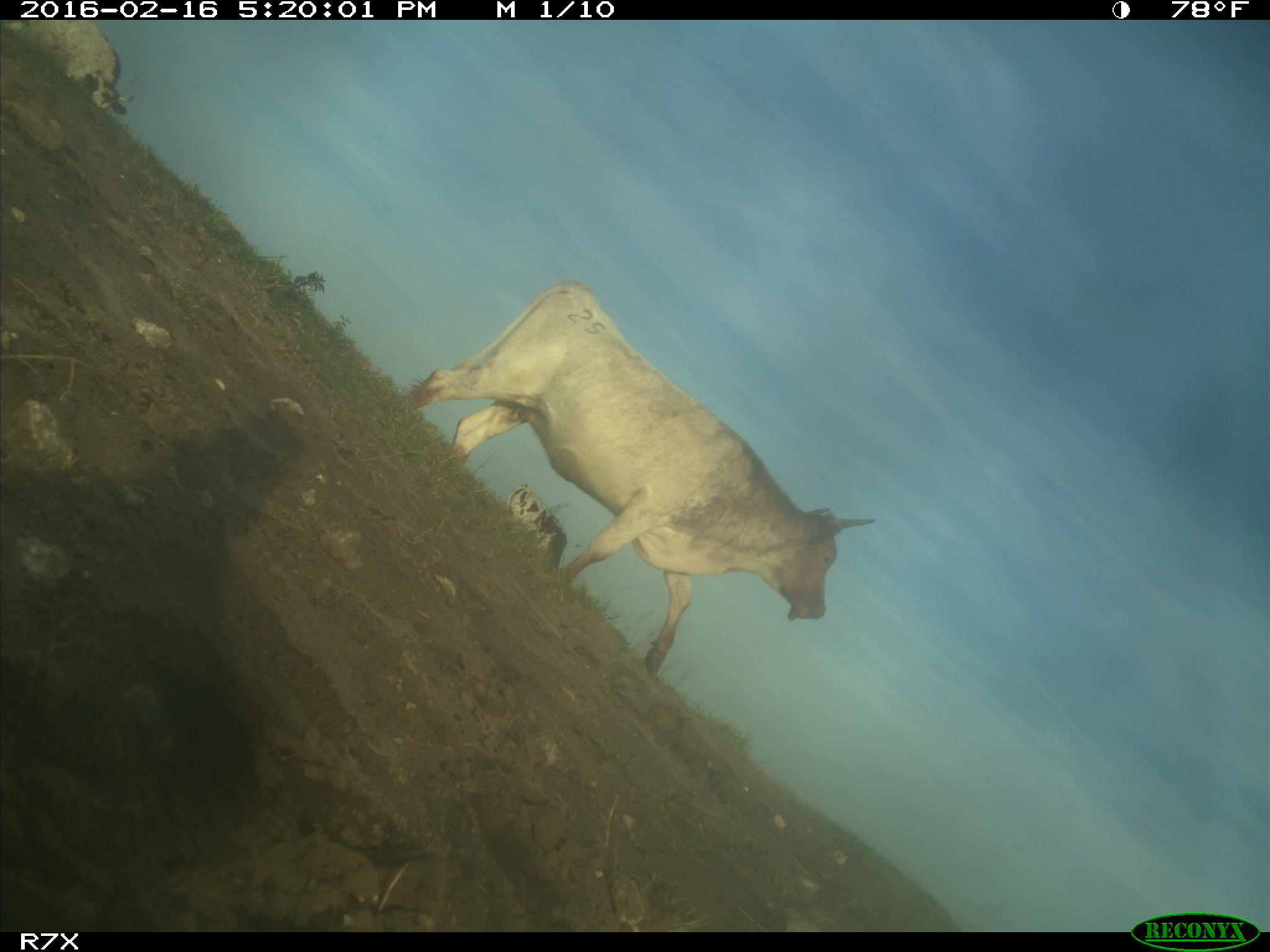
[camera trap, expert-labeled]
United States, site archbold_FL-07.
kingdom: Animalia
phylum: Chordata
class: Mammalia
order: Artiodactyla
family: Bovidae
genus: Bos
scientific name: Bos taurus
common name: domestic cow